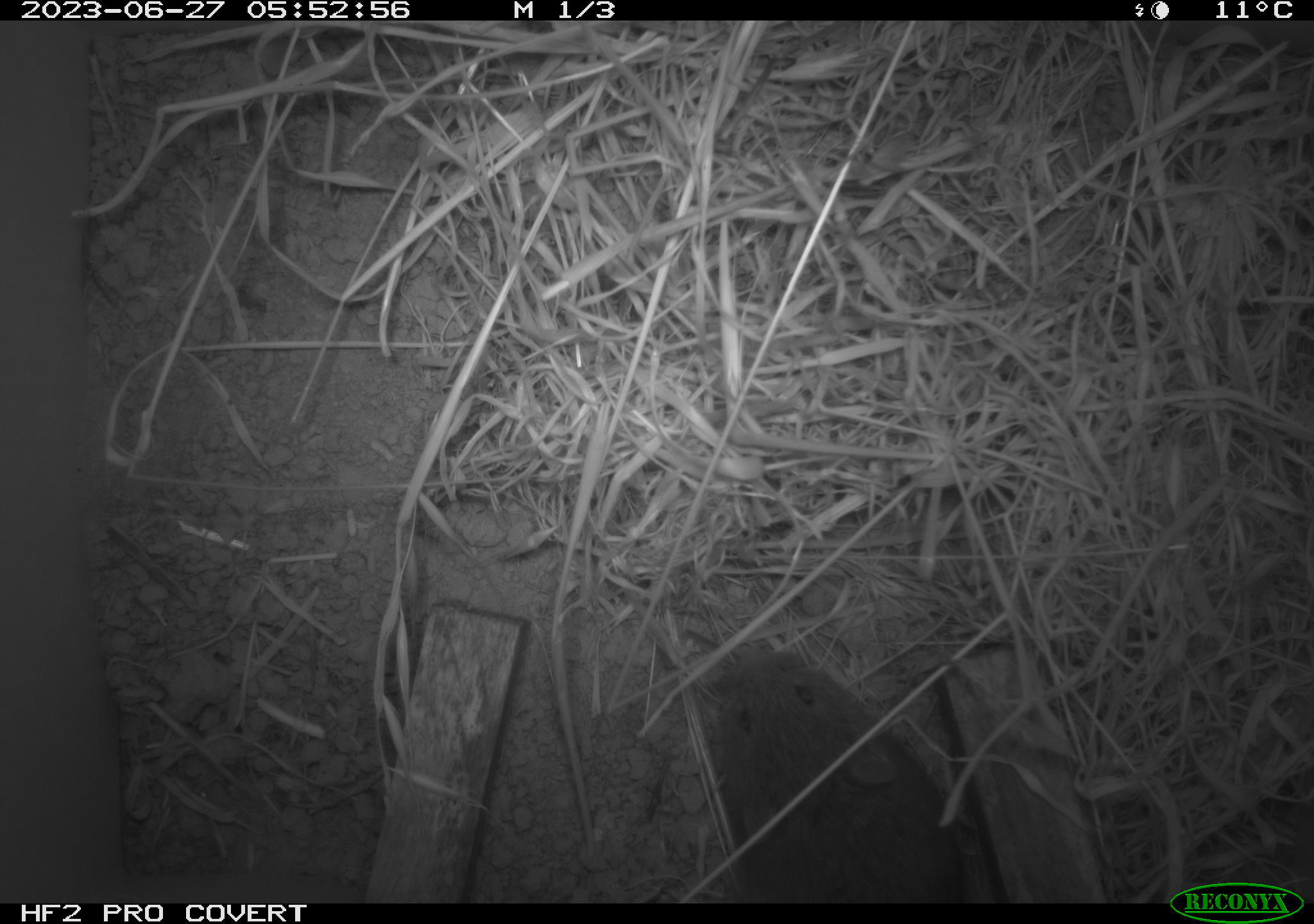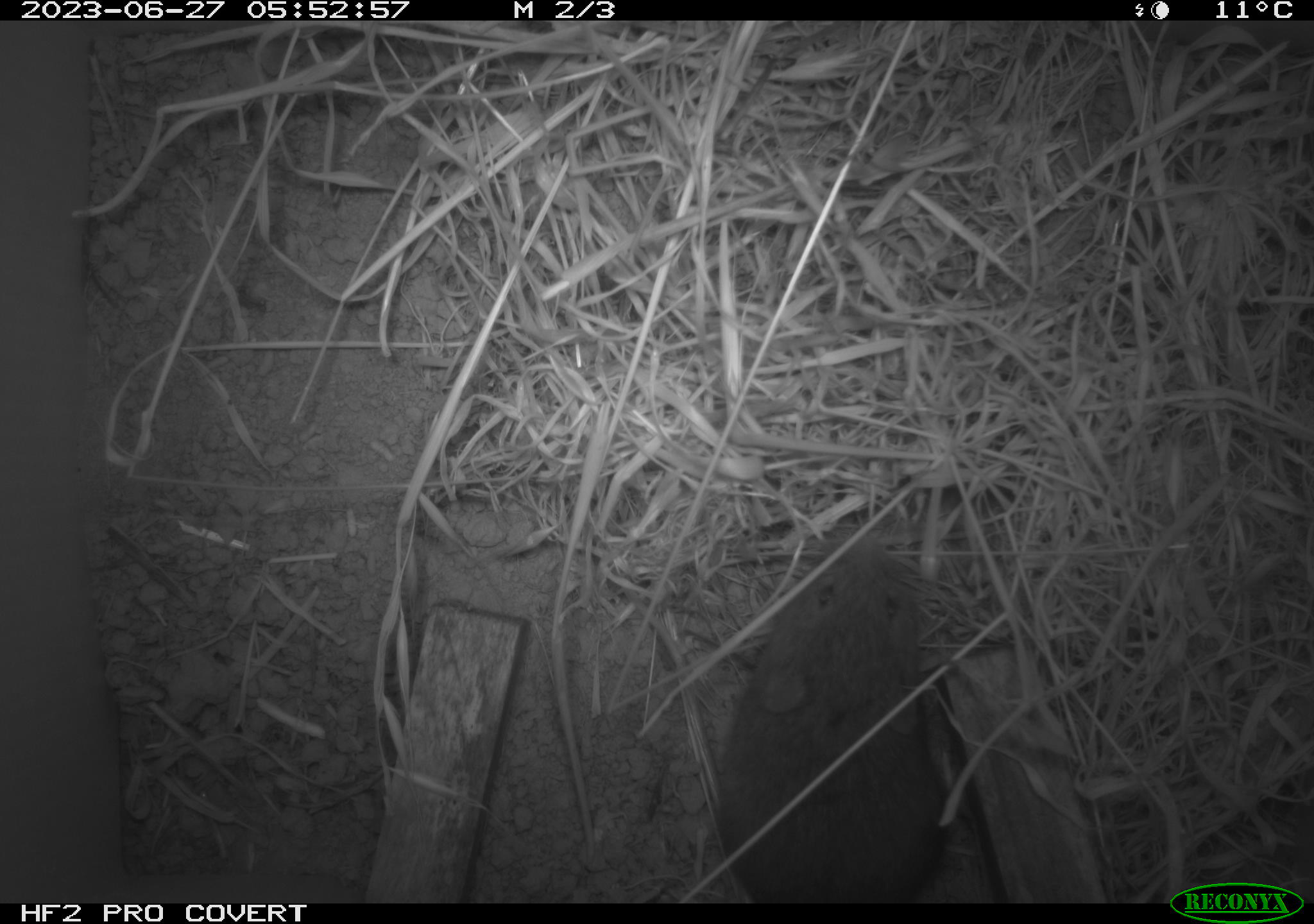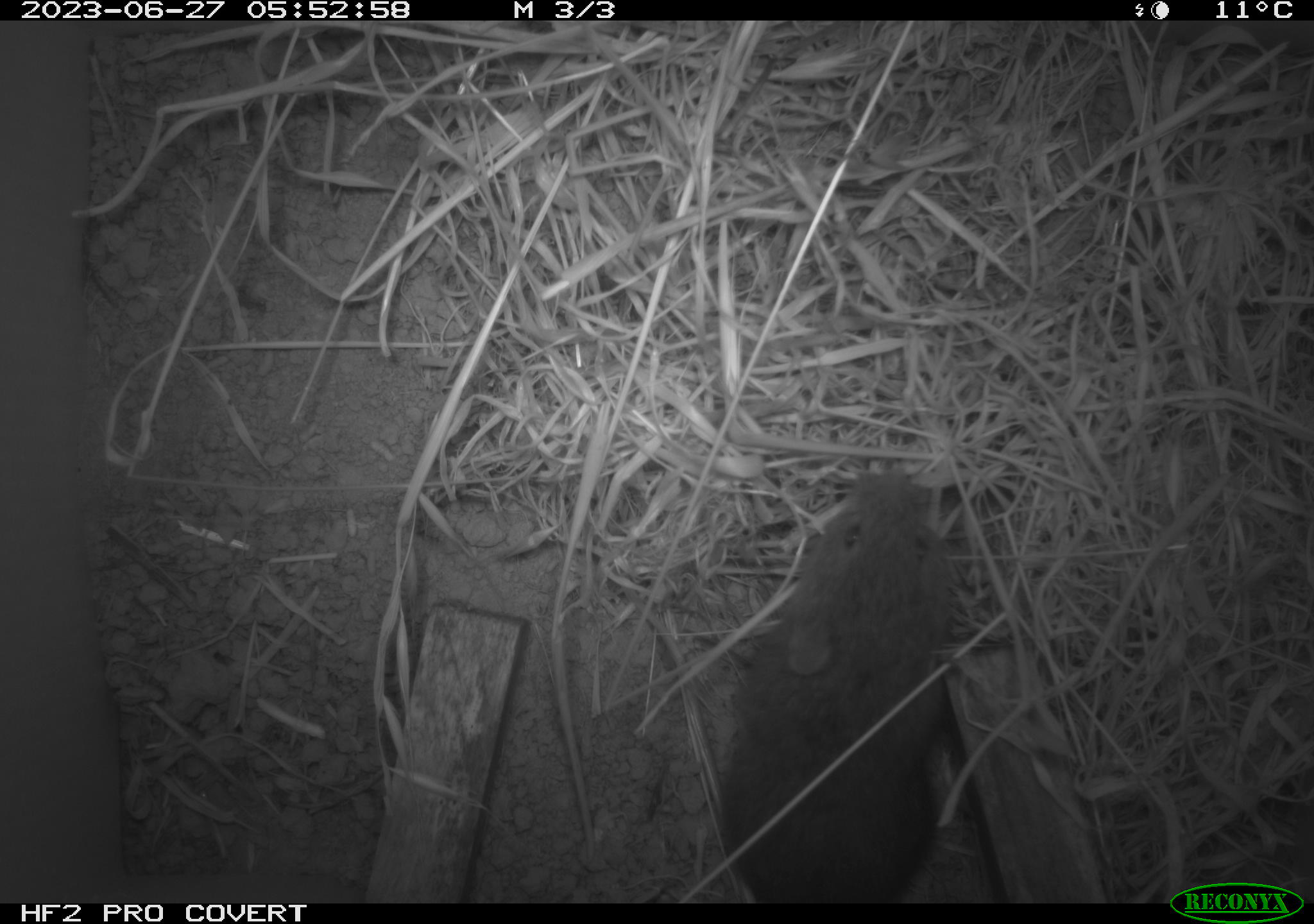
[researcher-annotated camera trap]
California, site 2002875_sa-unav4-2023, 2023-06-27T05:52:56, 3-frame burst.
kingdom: Animalia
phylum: Chordata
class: Mammalia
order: Rodentia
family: Cricetidae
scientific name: Arvicolinae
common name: voles, lemmings, and muskrats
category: arvicolinae subfamily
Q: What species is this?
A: Arvicolinae subfamily (voles, lemmings, and muskrats) (Arvicolinae).